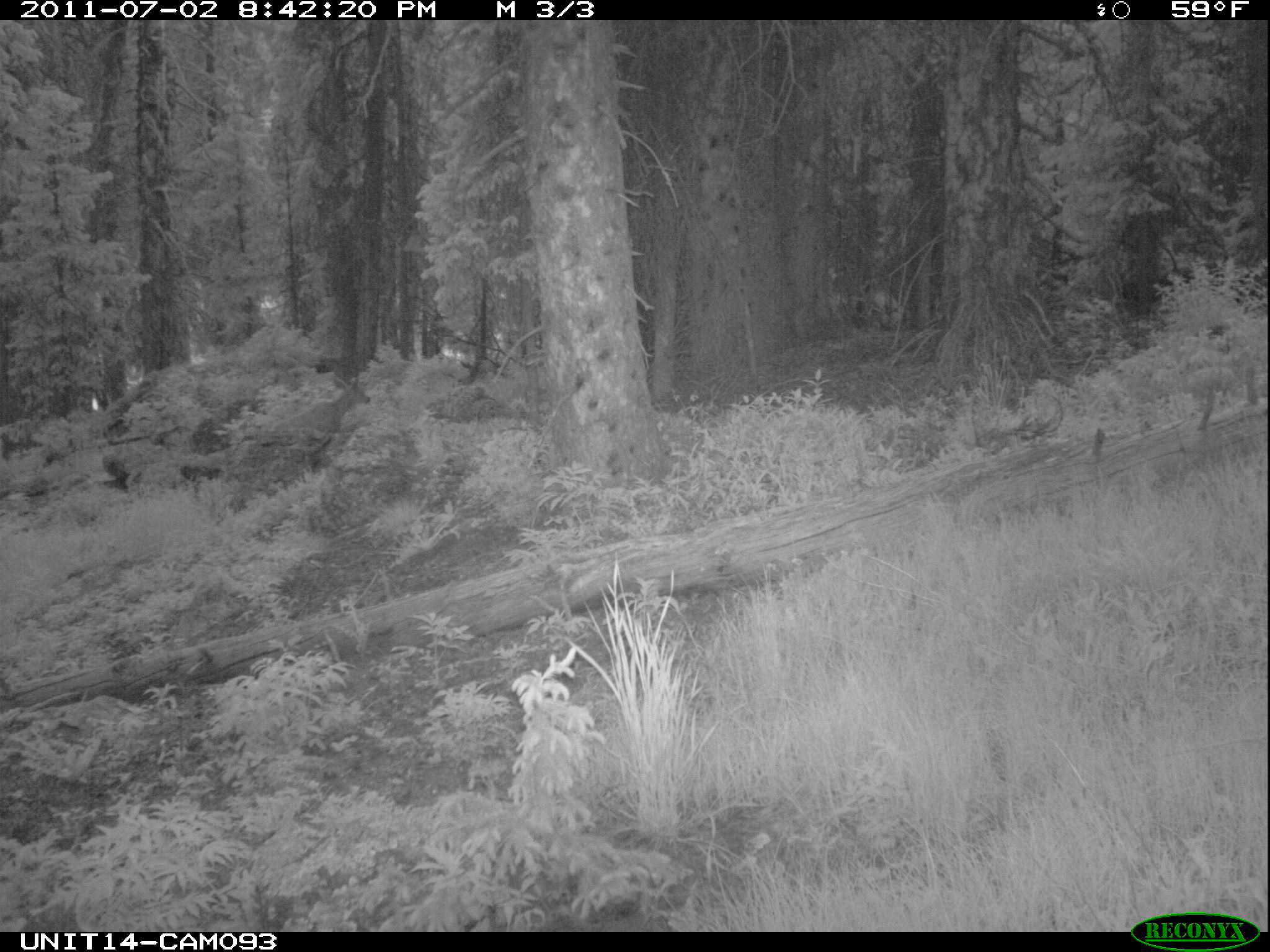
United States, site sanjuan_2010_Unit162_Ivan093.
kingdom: Animalia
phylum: Chordata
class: Mammalia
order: Artiodactyla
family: Cervidae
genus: Odocoileus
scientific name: Odocoileus hemionus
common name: mule deer